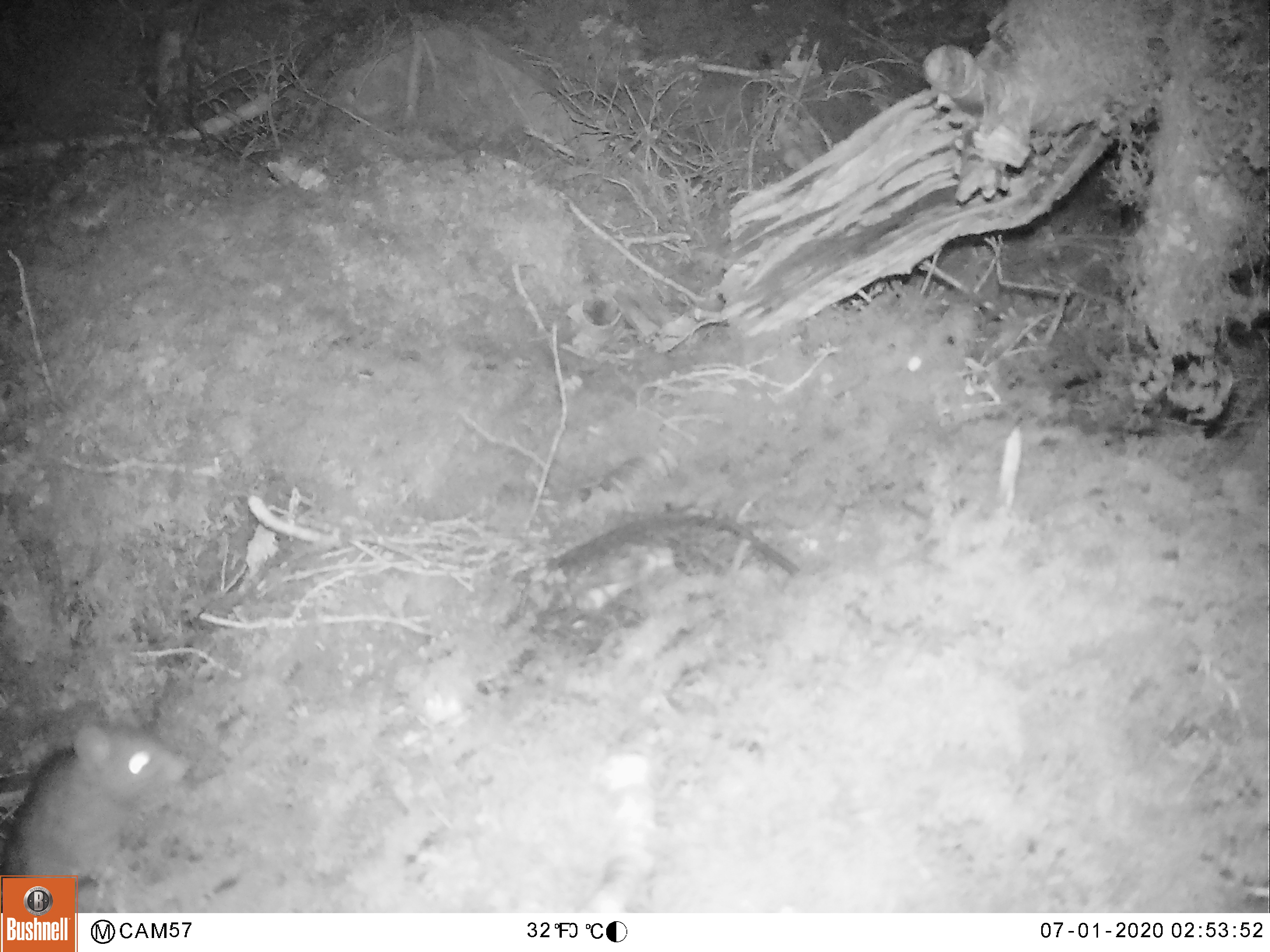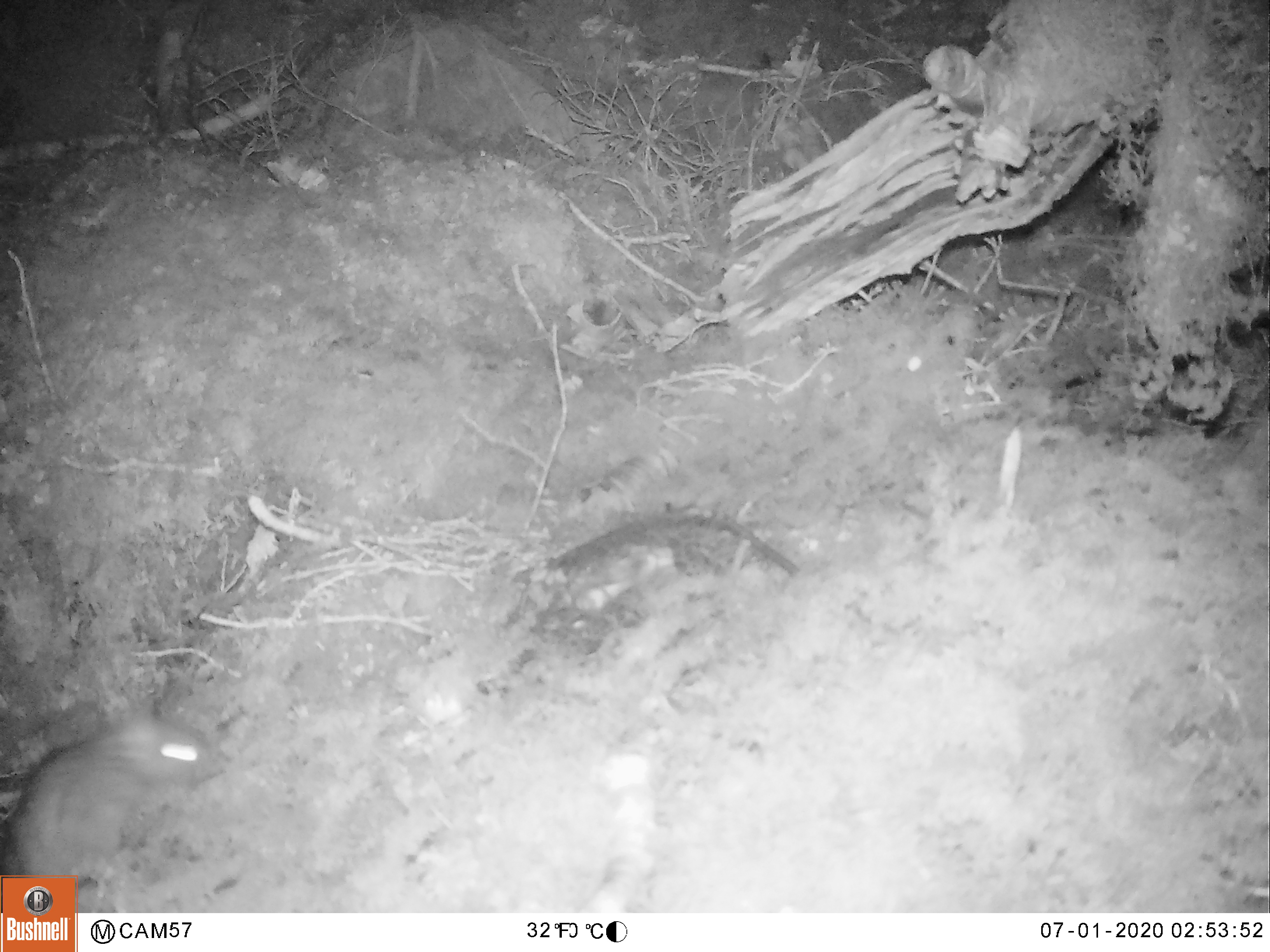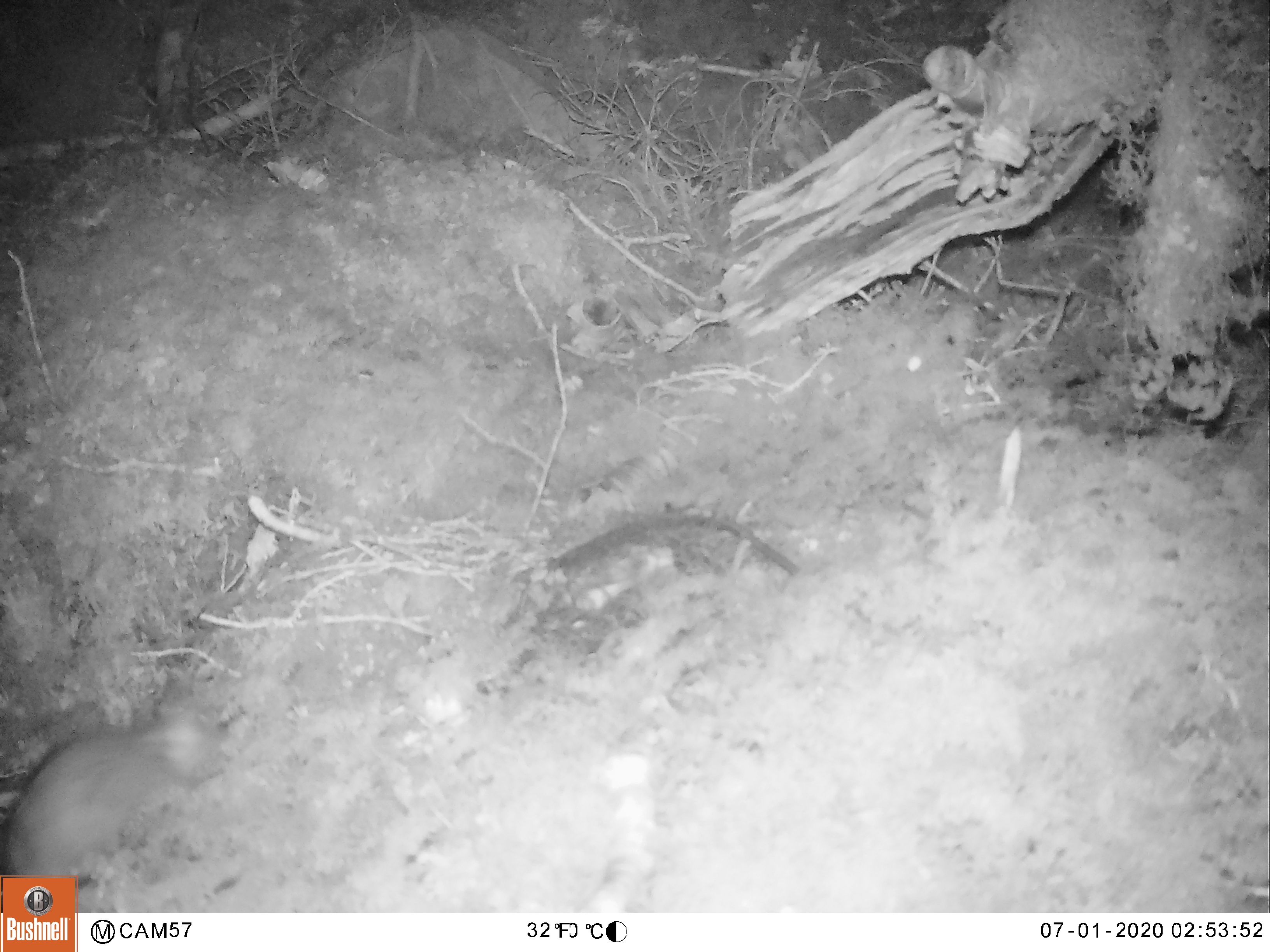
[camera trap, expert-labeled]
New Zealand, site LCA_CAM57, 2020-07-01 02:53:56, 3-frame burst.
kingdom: Animalia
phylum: Chordata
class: Mammalia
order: Rodentia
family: Muridae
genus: Rattus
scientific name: Rattus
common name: rat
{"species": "rat (Rattus)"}